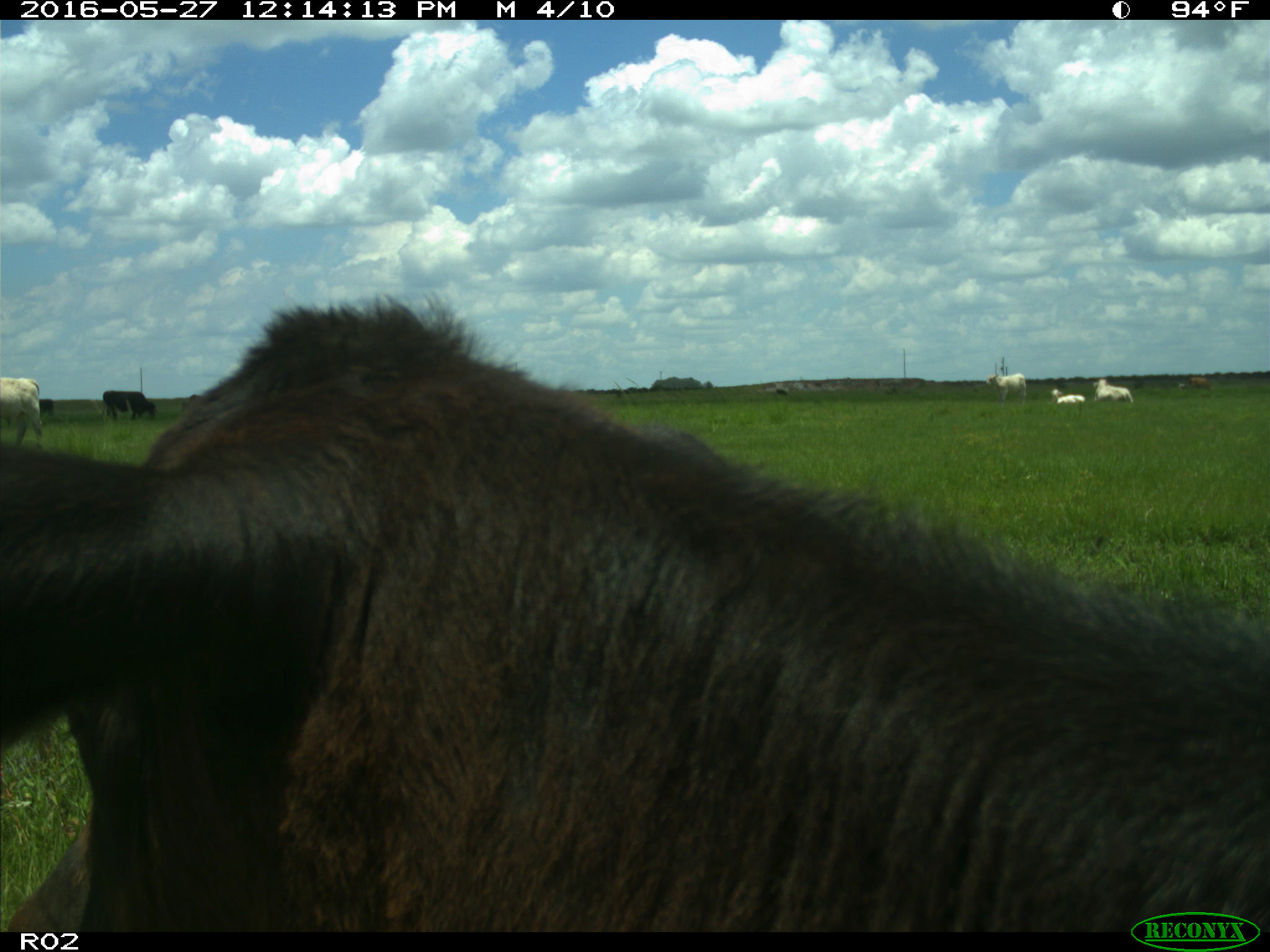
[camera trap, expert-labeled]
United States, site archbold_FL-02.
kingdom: Animalia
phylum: Chordata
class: Mammalia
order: Artiodactyla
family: Bovidae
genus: Bos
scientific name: Bos taurus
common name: domestic cow